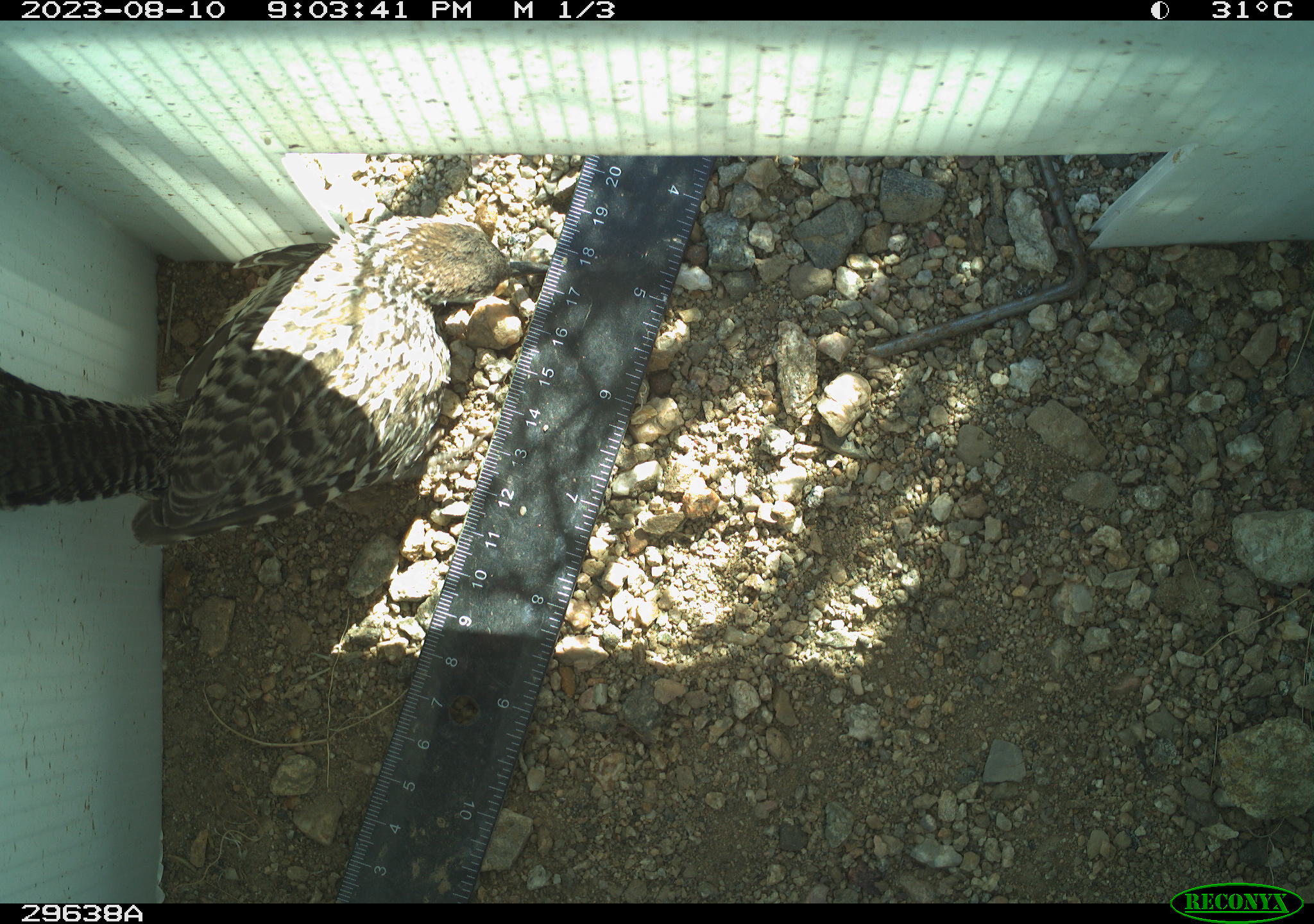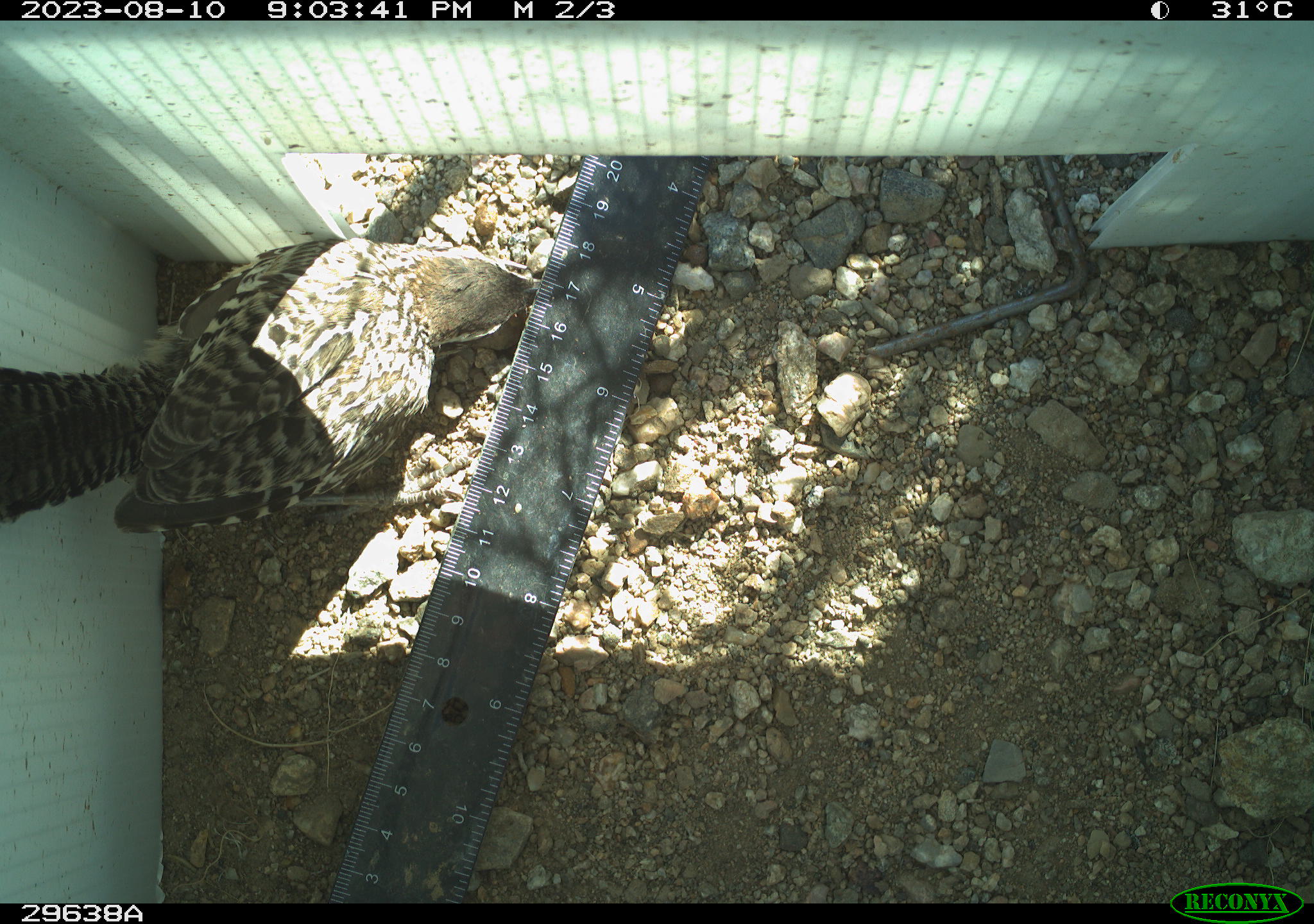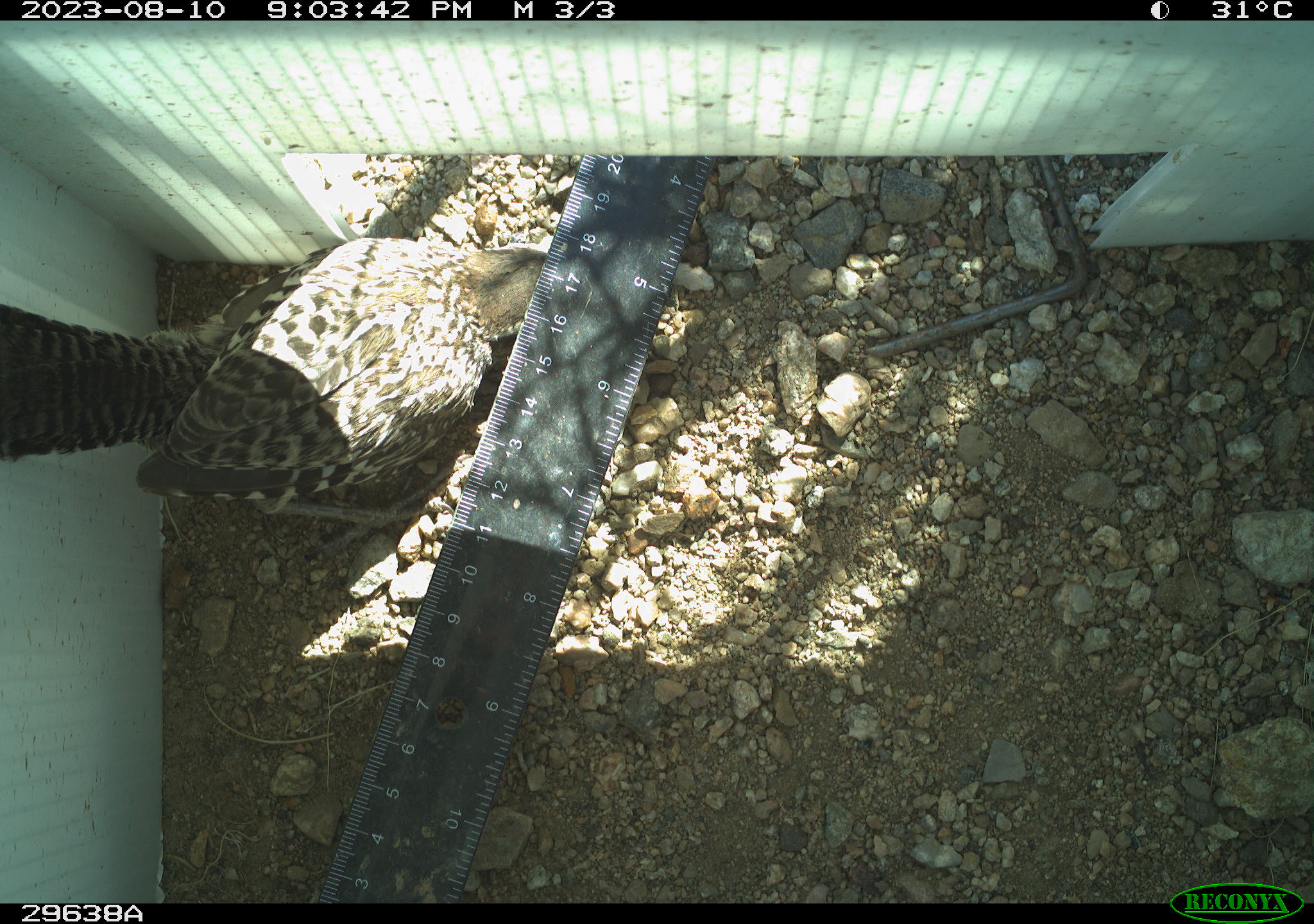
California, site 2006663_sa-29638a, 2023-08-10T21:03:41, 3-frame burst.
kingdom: Animalia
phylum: Chordata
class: Aves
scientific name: Aves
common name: bird